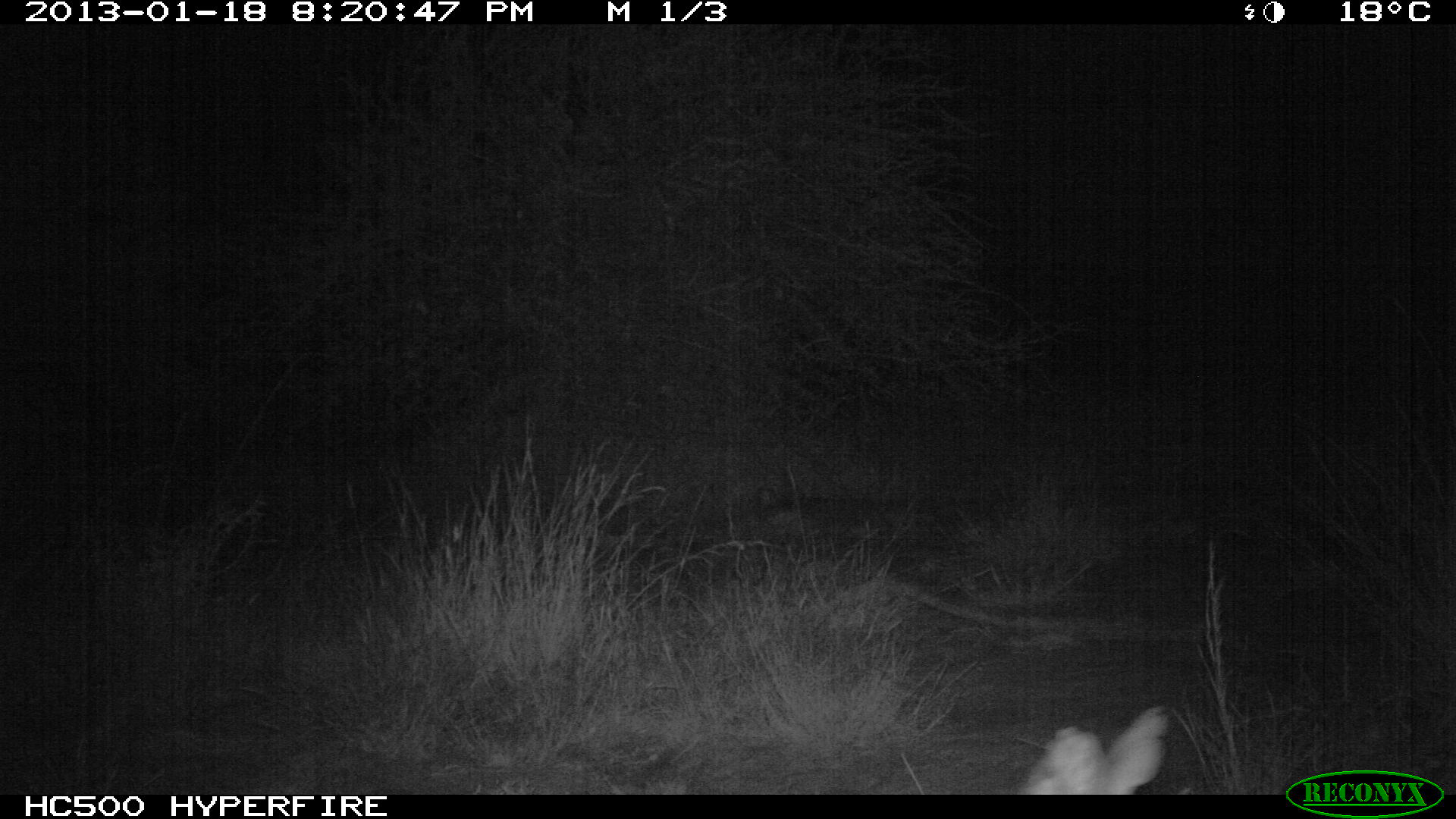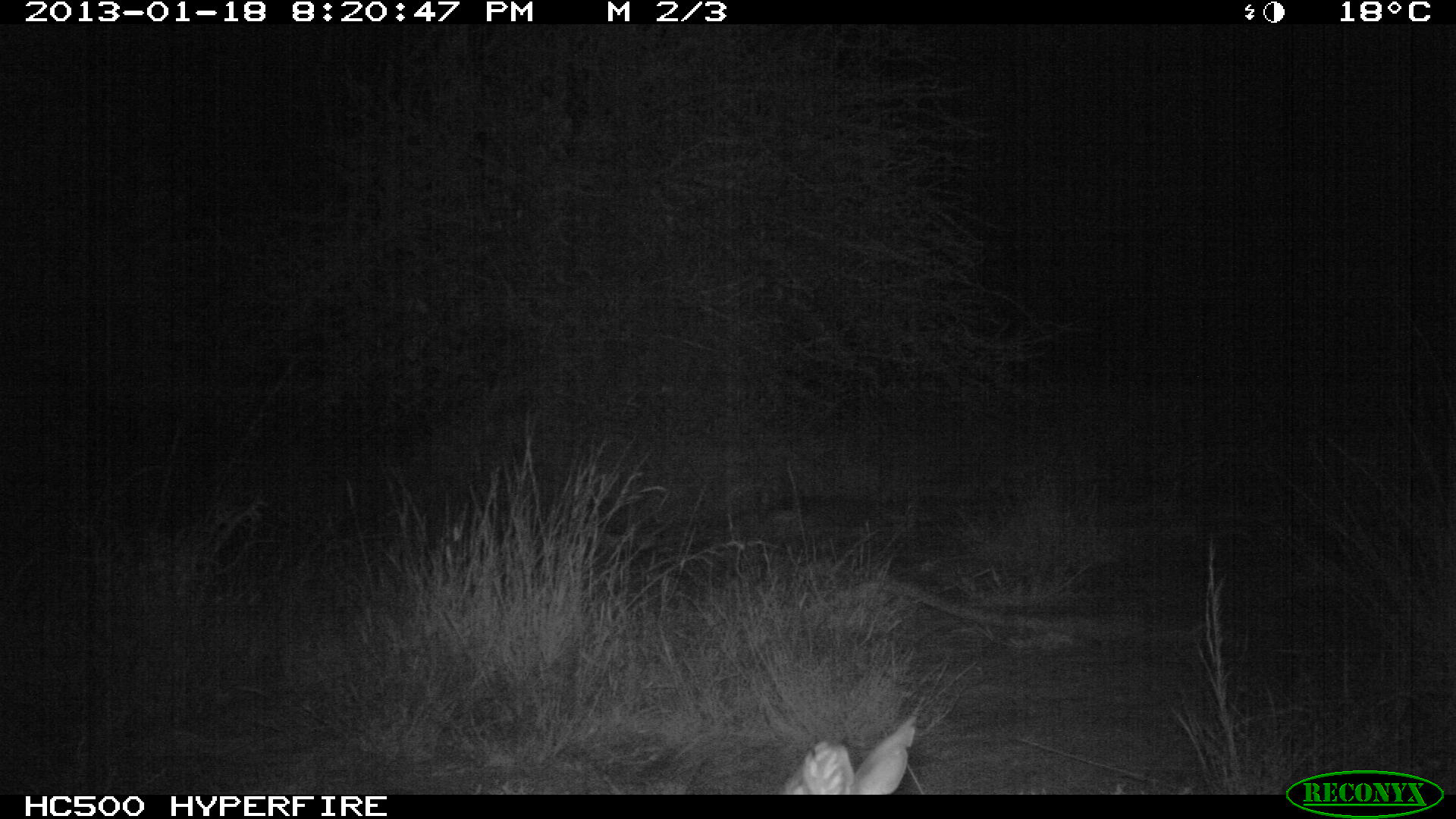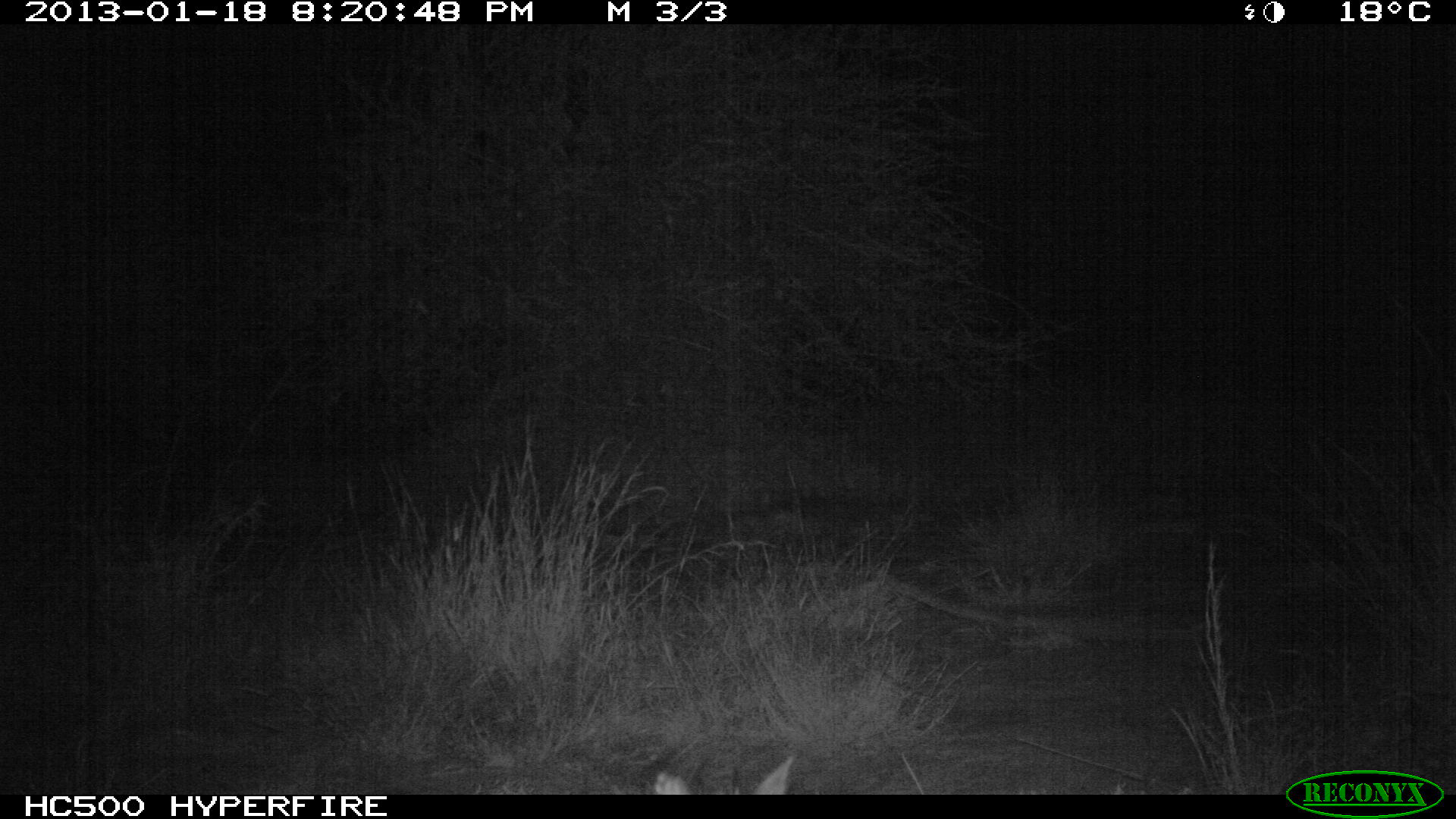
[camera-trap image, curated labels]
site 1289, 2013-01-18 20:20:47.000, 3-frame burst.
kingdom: Animalia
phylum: Chordata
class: Mammalia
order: Artiodactyla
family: Bovidae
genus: Madoqua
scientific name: Madoqua guentheri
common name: günther's dik-dik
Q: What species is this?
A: Madoqua guentheri (günther's dik-dik).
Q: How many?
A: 1.